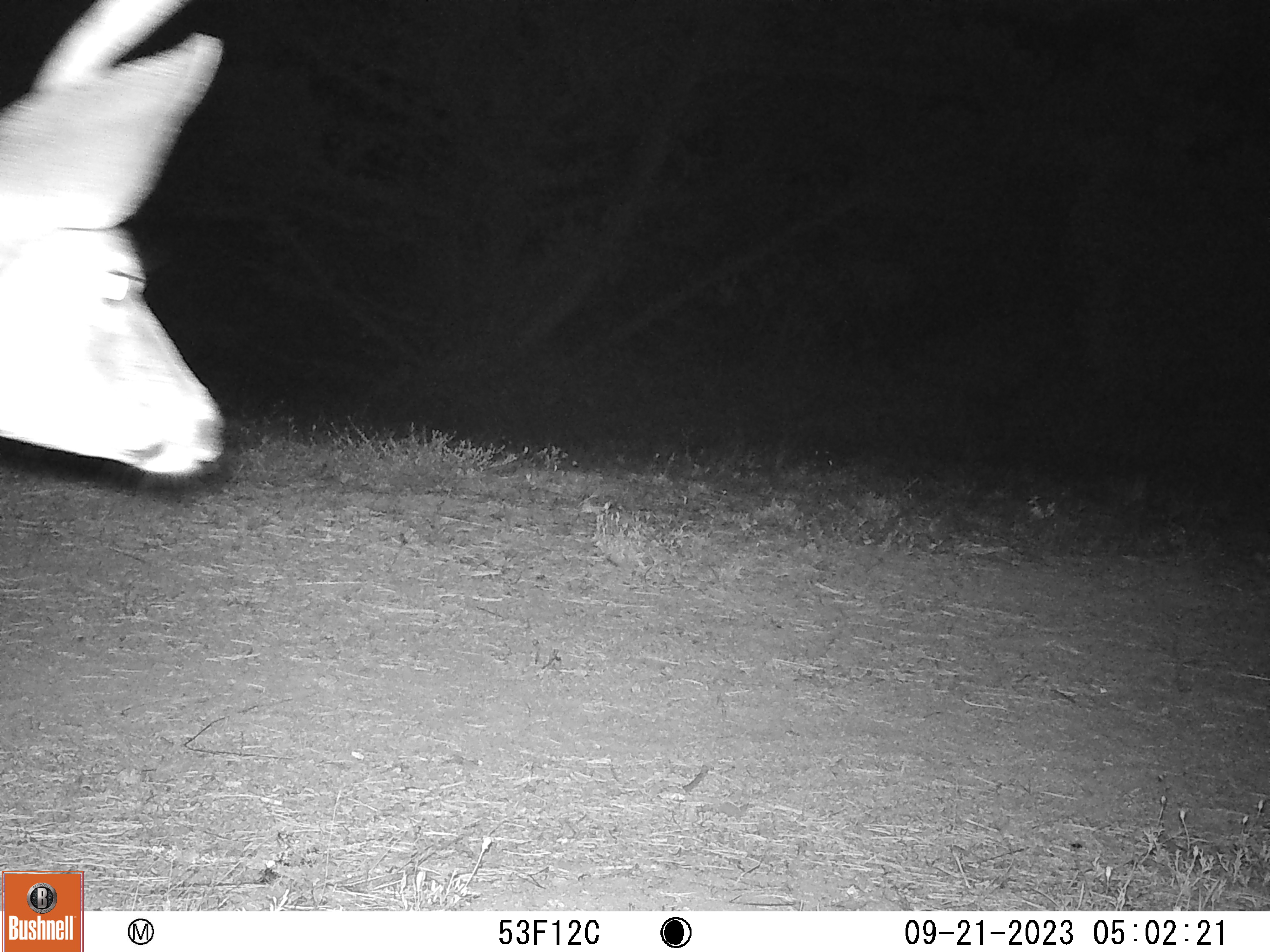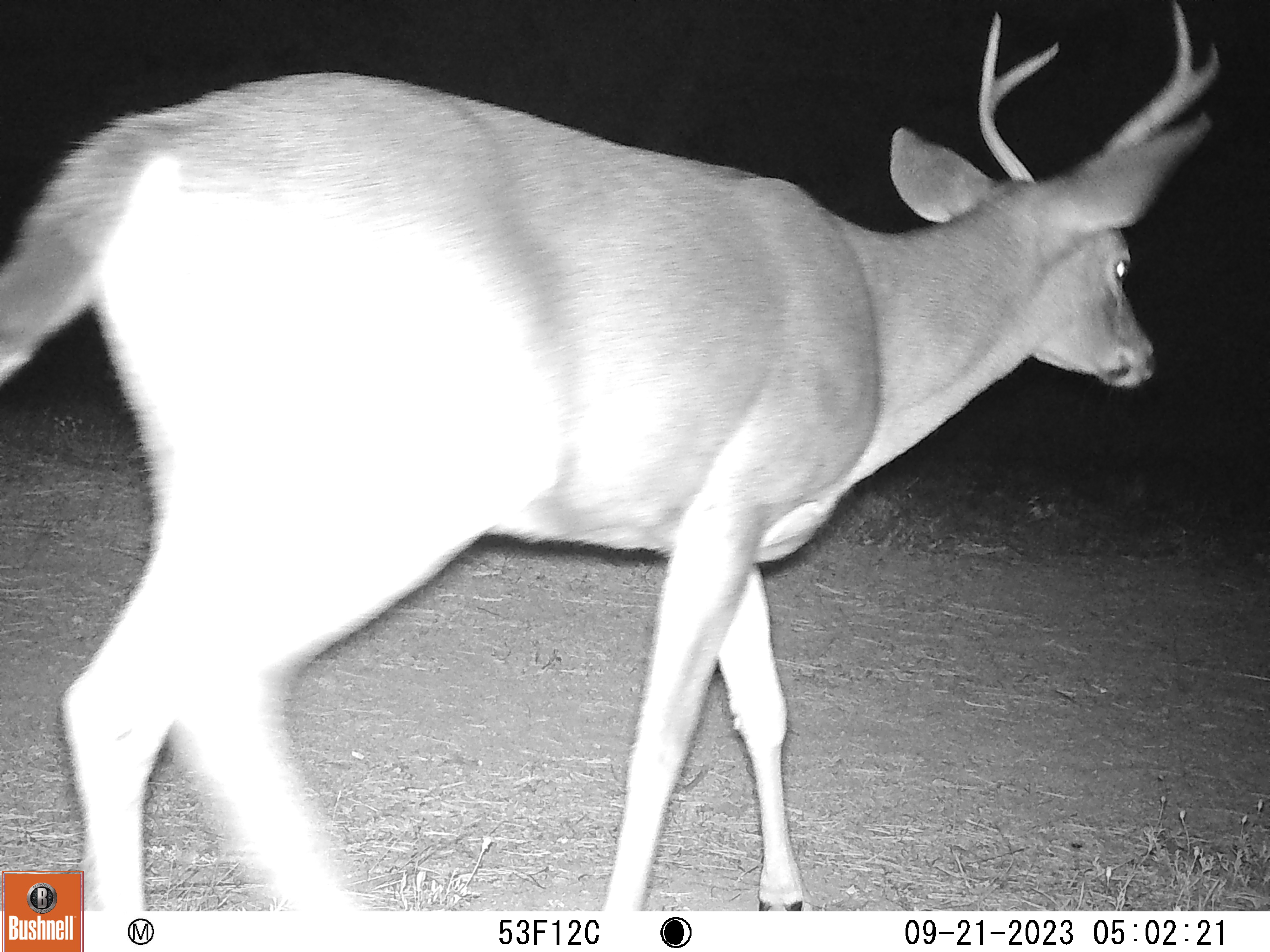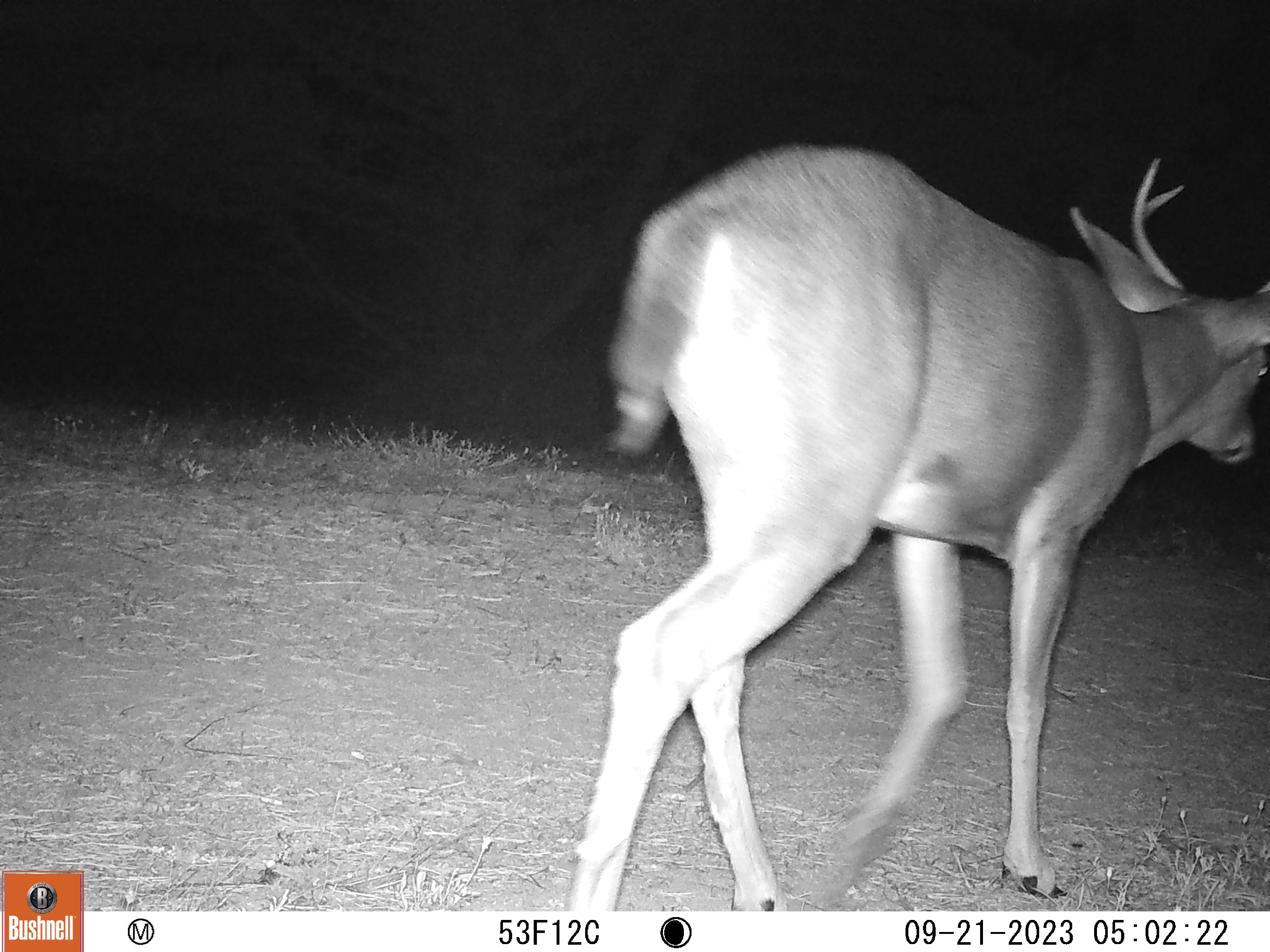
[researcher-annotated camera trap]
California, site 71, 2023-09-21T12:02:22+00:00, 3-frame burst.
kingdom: Animalia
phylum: Chordata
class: Mammalia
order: Artiodactyla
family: Cervidae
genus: Odocoileus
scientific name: Odocoileus hemionus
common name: mule deer